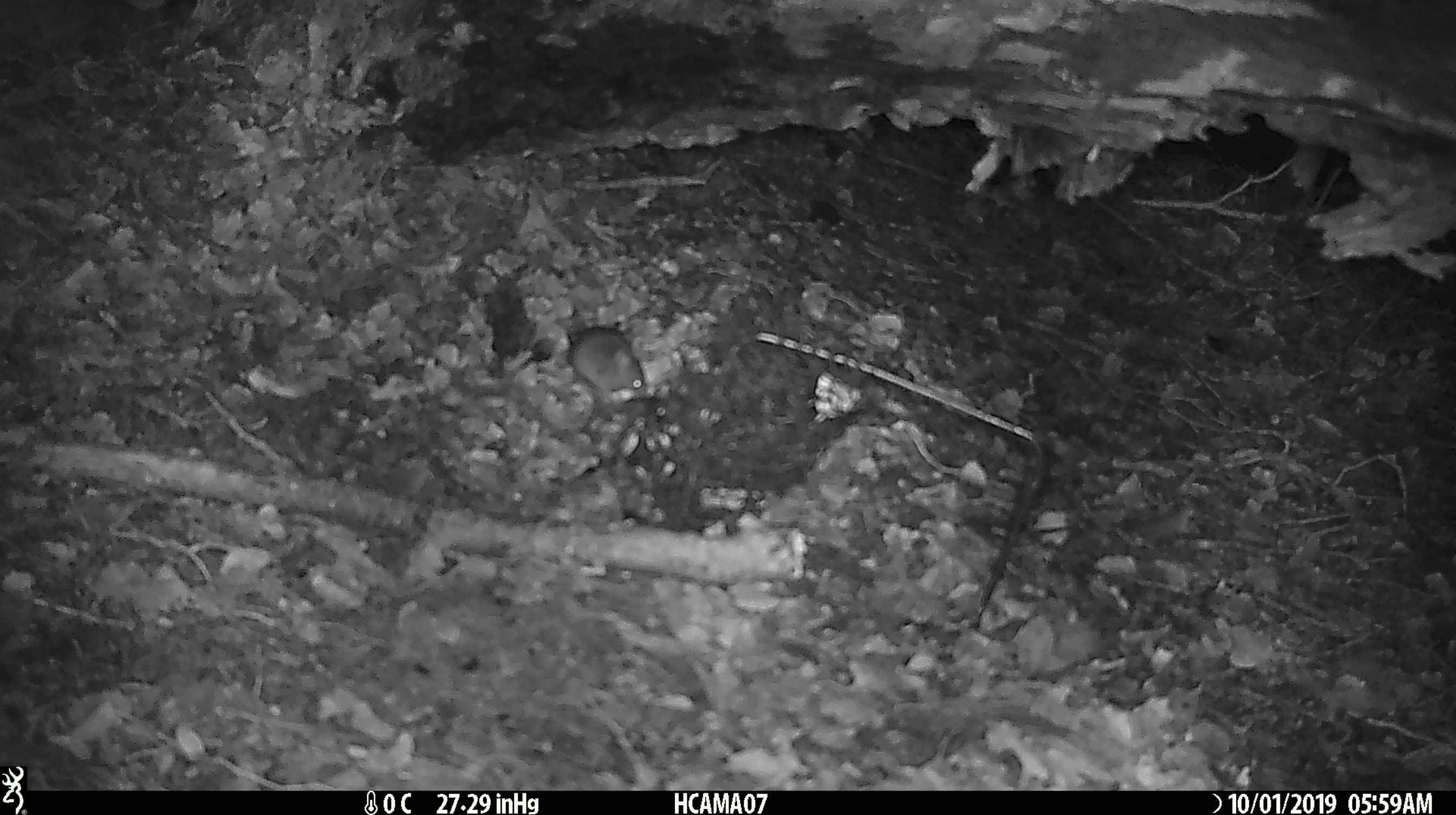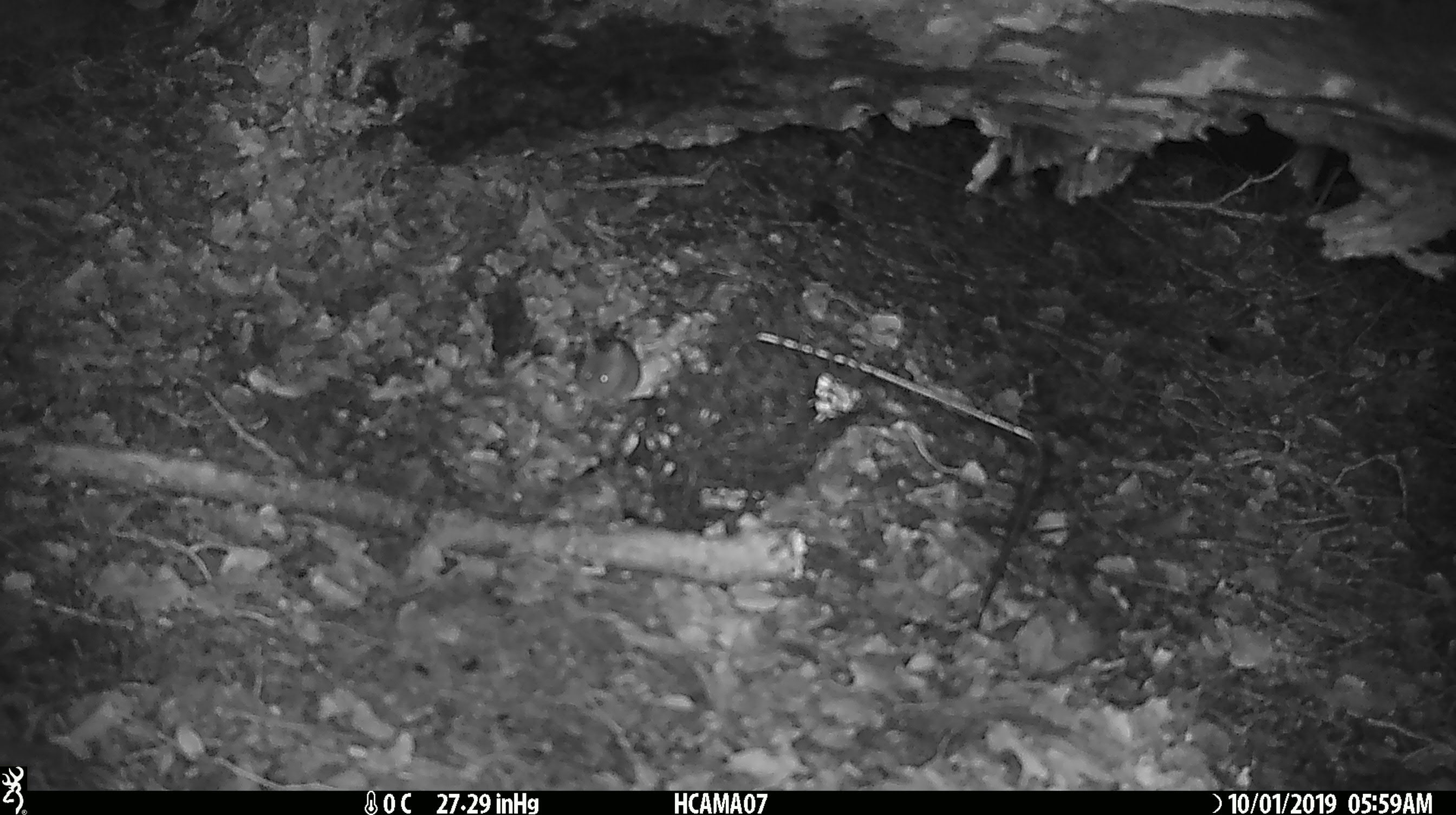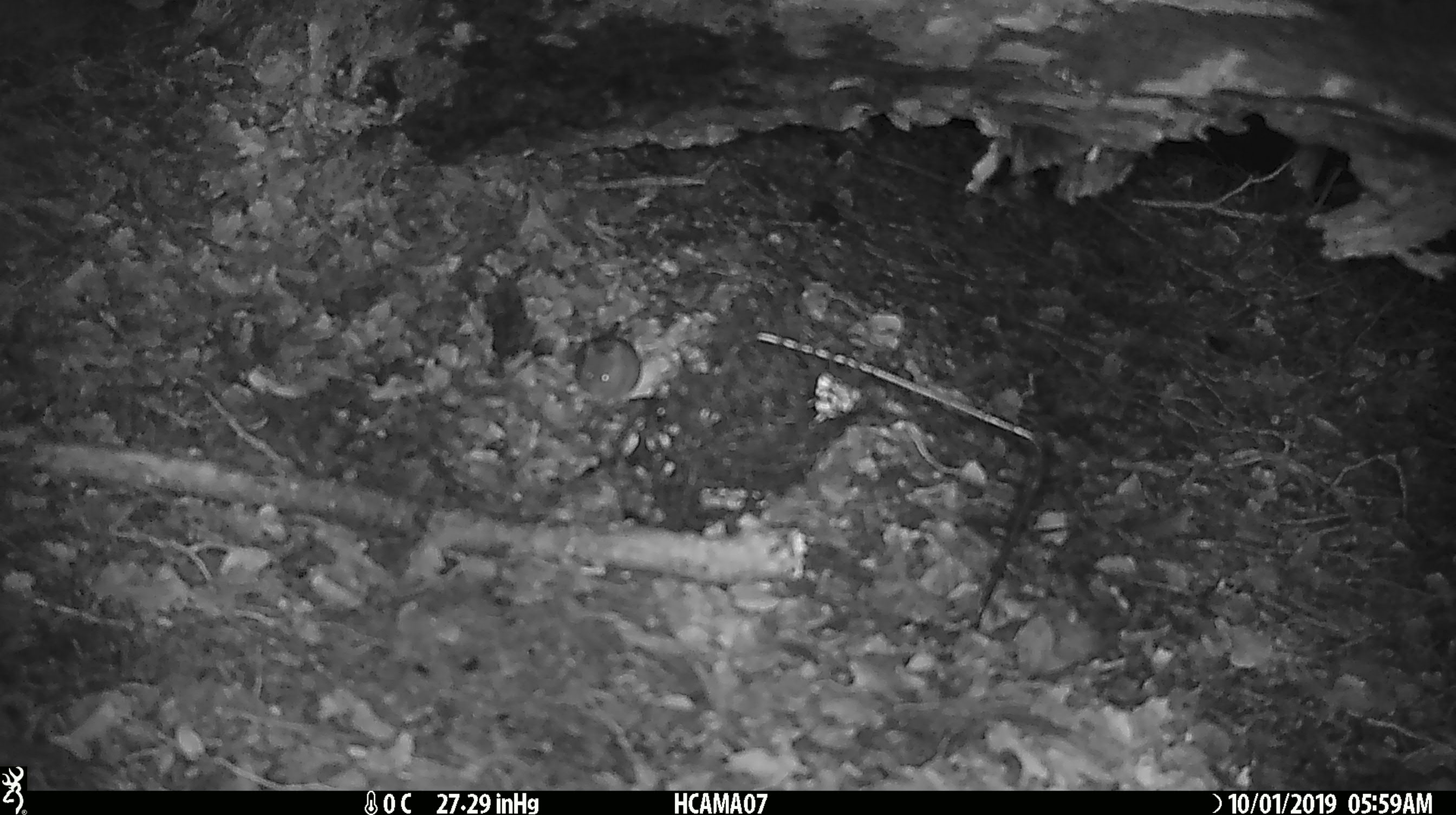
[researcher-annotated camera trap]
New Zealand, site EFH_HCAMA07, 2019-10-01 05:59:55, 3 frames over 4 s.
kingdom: Animalia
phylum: Chordata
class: Mammalia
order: Rodentia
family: Muridae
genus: Mus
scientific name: Mus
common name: mouse